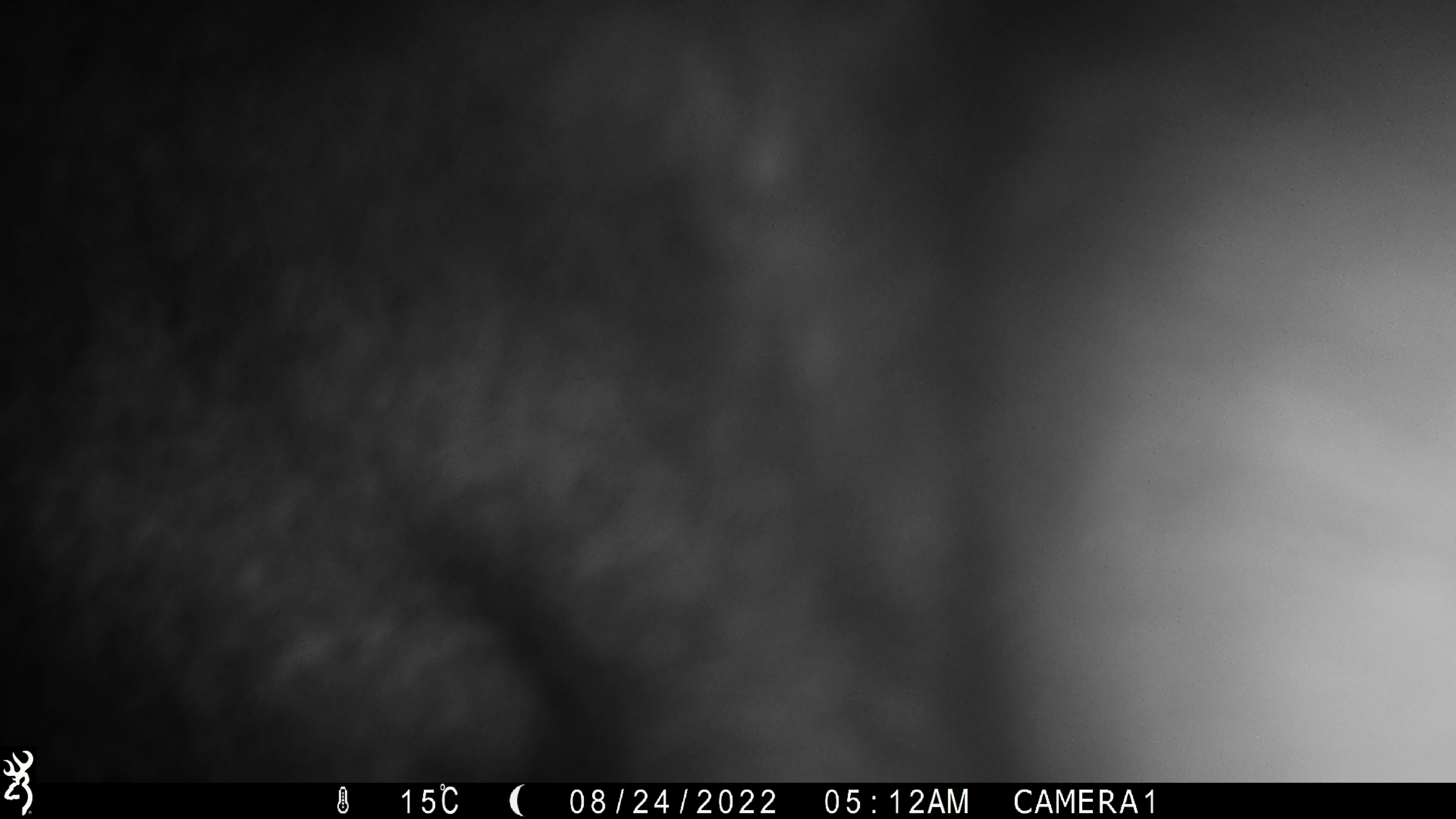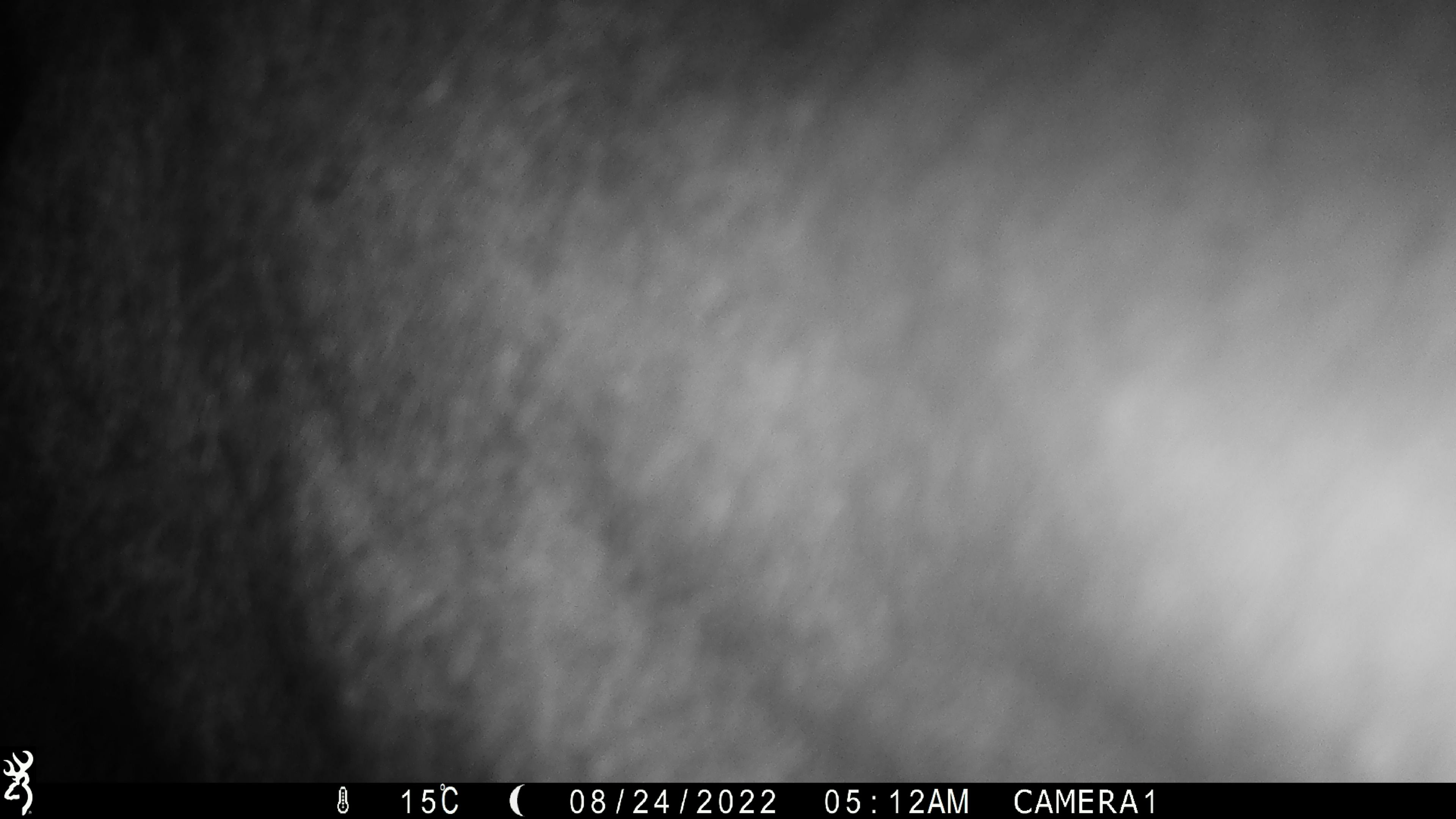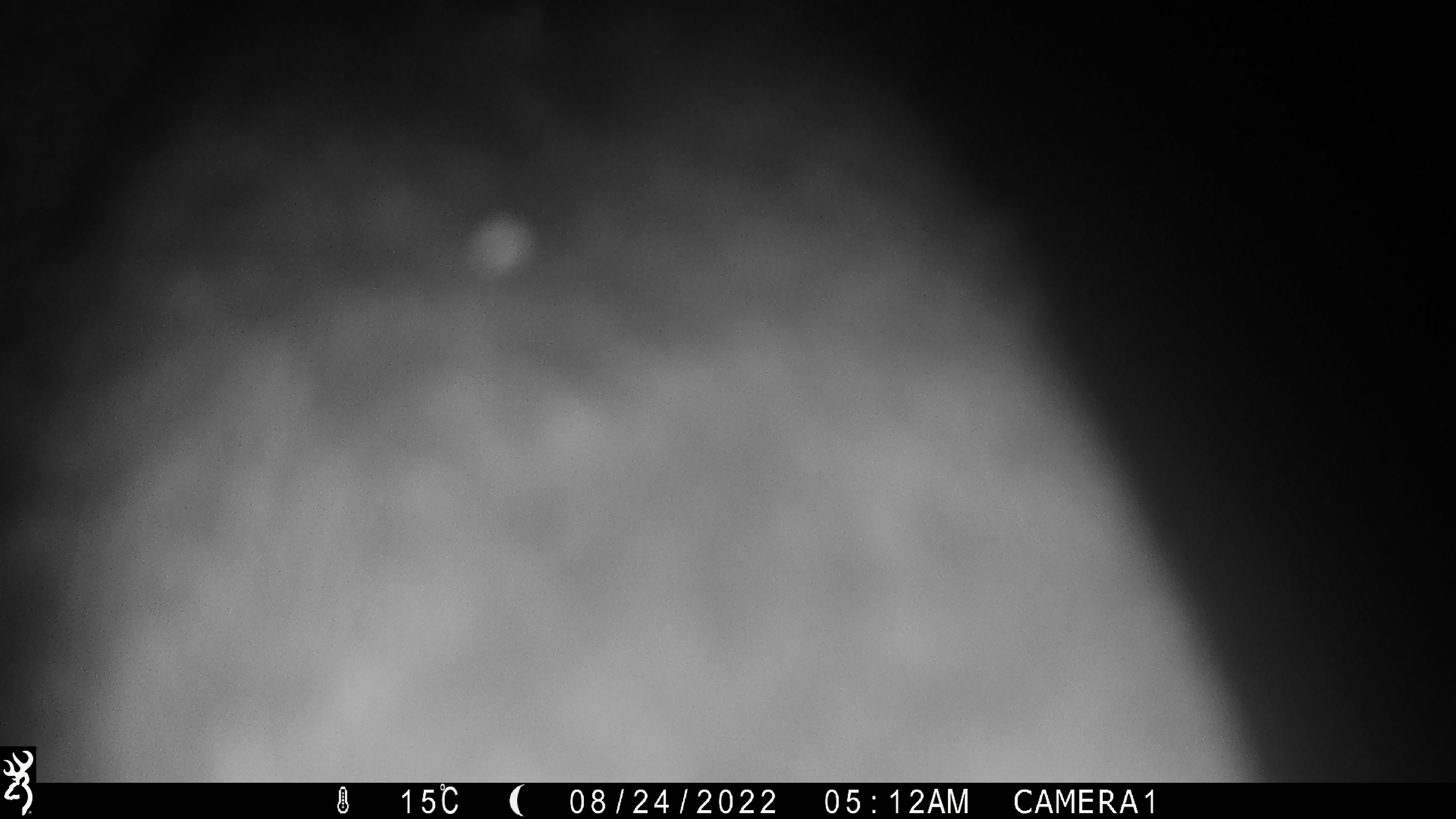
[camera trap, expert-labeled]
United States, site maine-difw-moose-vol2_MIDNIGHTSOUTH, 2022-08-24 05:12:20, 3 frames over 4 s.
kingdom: Animalia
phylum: Chordata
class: Mammalia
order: Artiodactyla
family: Cervidae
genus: Alces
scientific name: Alces alces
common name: moose